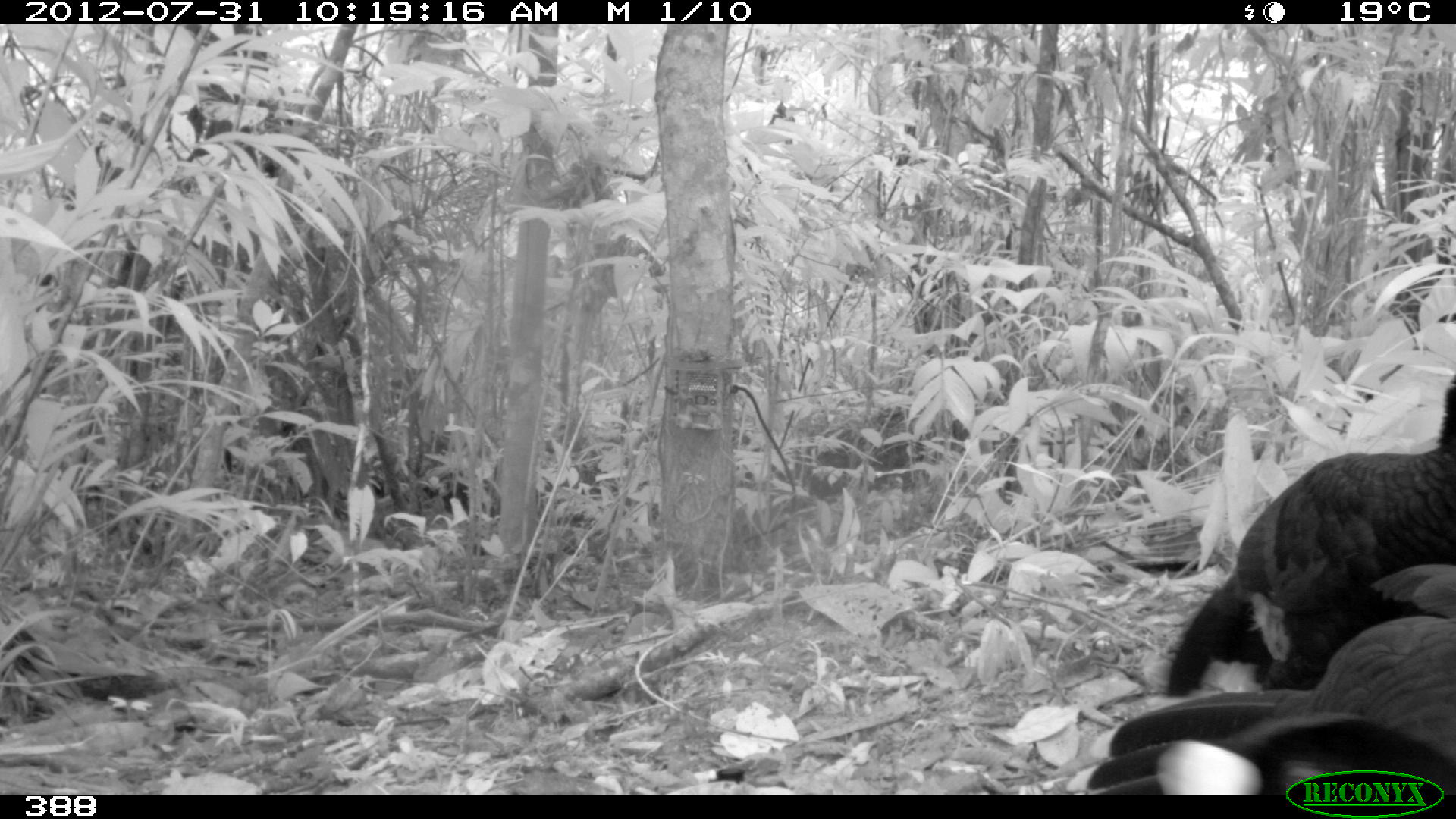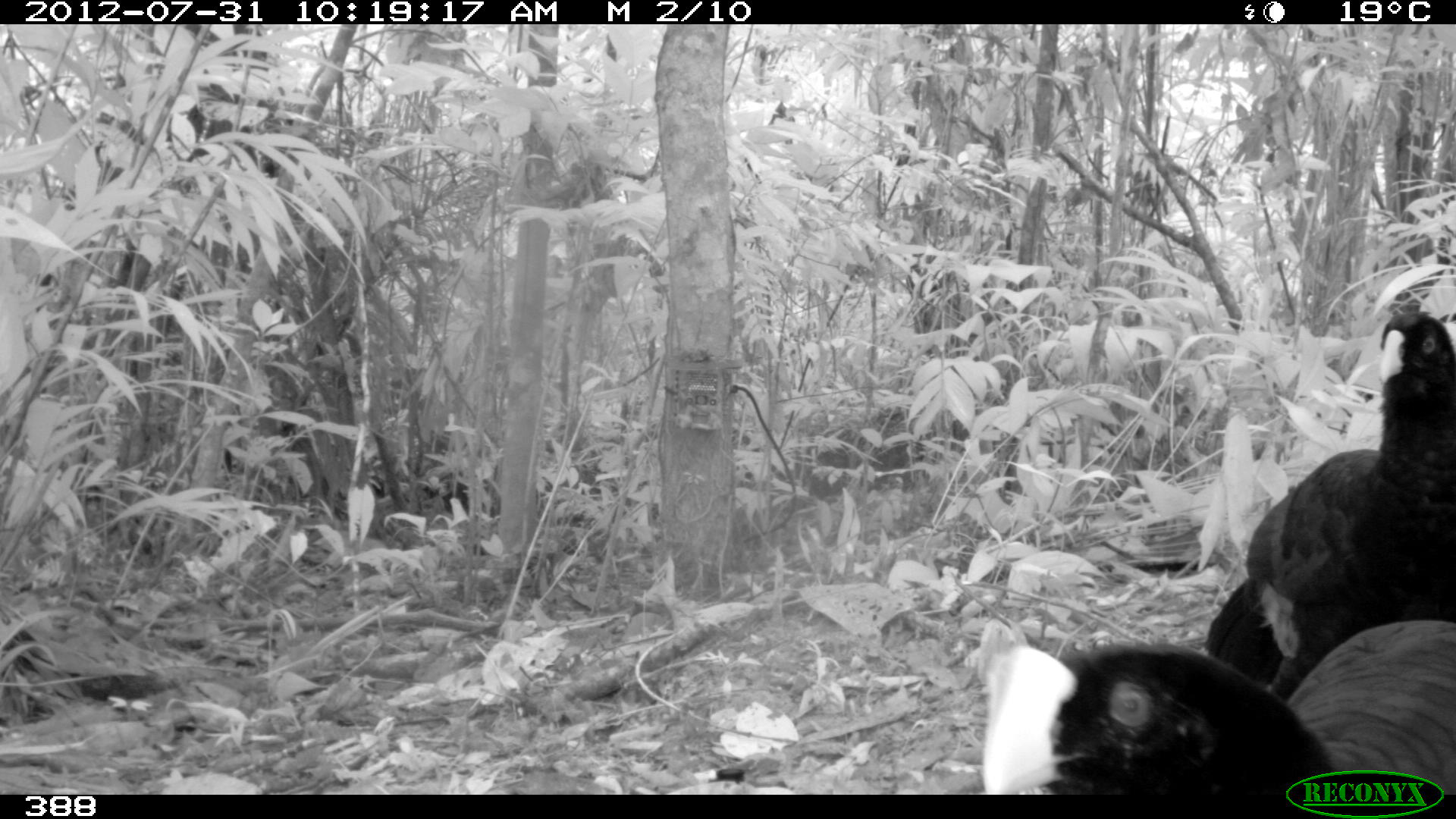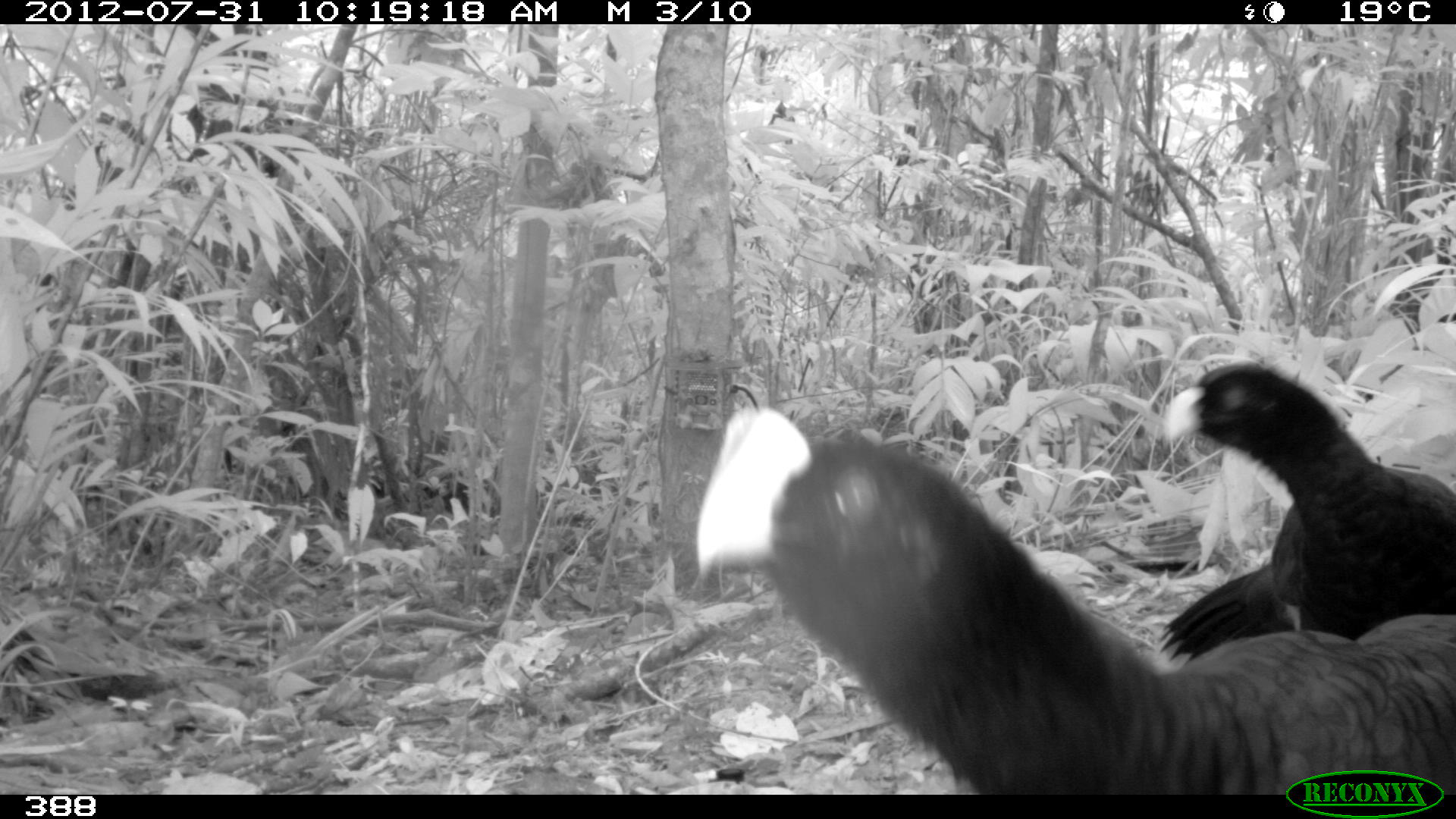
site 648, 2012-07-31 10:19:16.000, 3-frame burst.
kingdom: Animalia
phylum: Chordata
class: Aves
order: Galliformes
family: Cracidae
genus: Mitu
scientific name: Mitu tuberosum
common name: razor-billed curassow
Mitu tuberosum (razor-billed curassow).